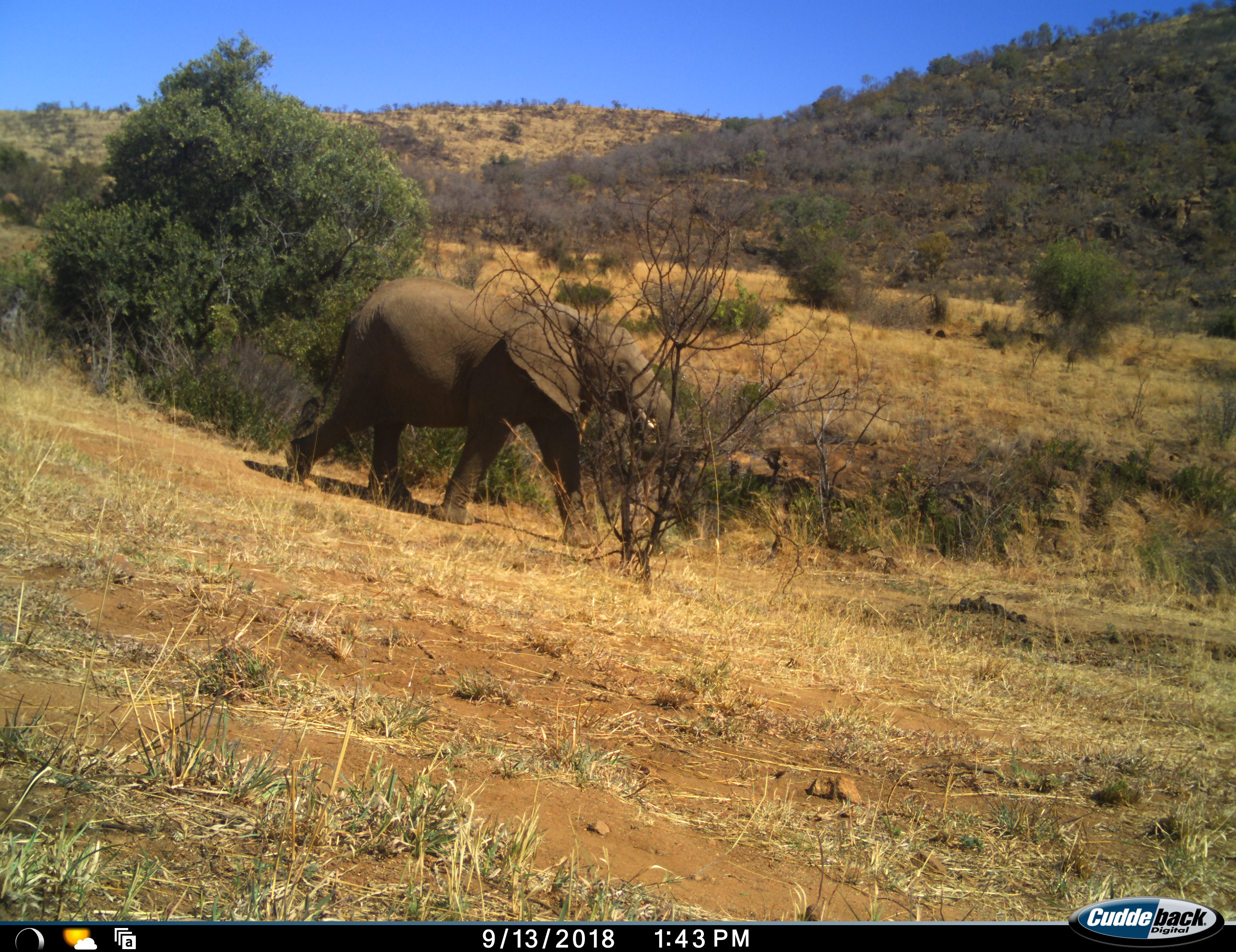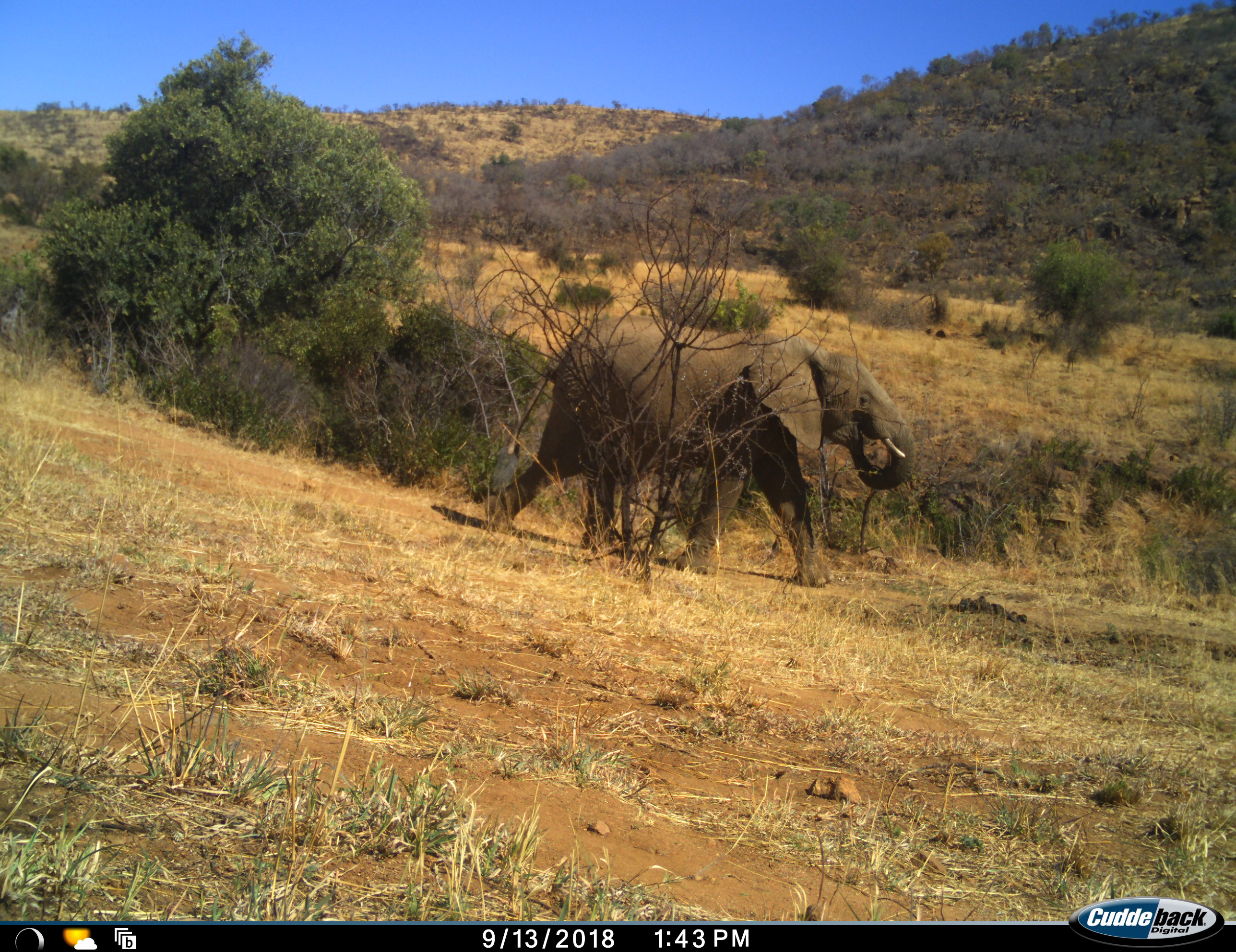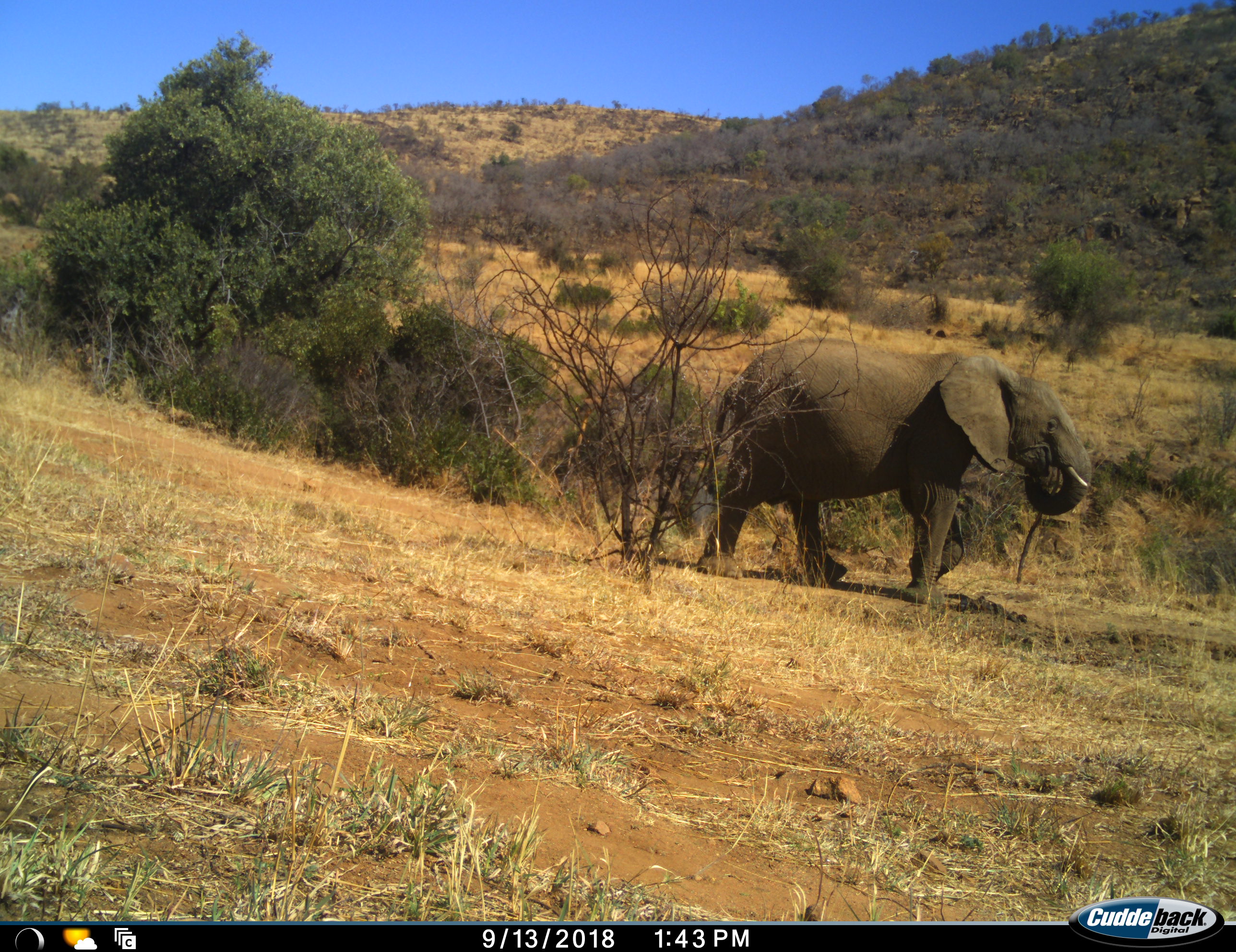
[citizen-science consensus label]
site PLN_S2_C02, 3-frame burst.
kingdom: Animalia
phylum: Chordata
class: Mammalia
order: Proboscidea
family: Elephantidae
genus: Loxodonta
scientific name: Loxodonta africana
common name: african bush elephant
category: elephant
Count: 1.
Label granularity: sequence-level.